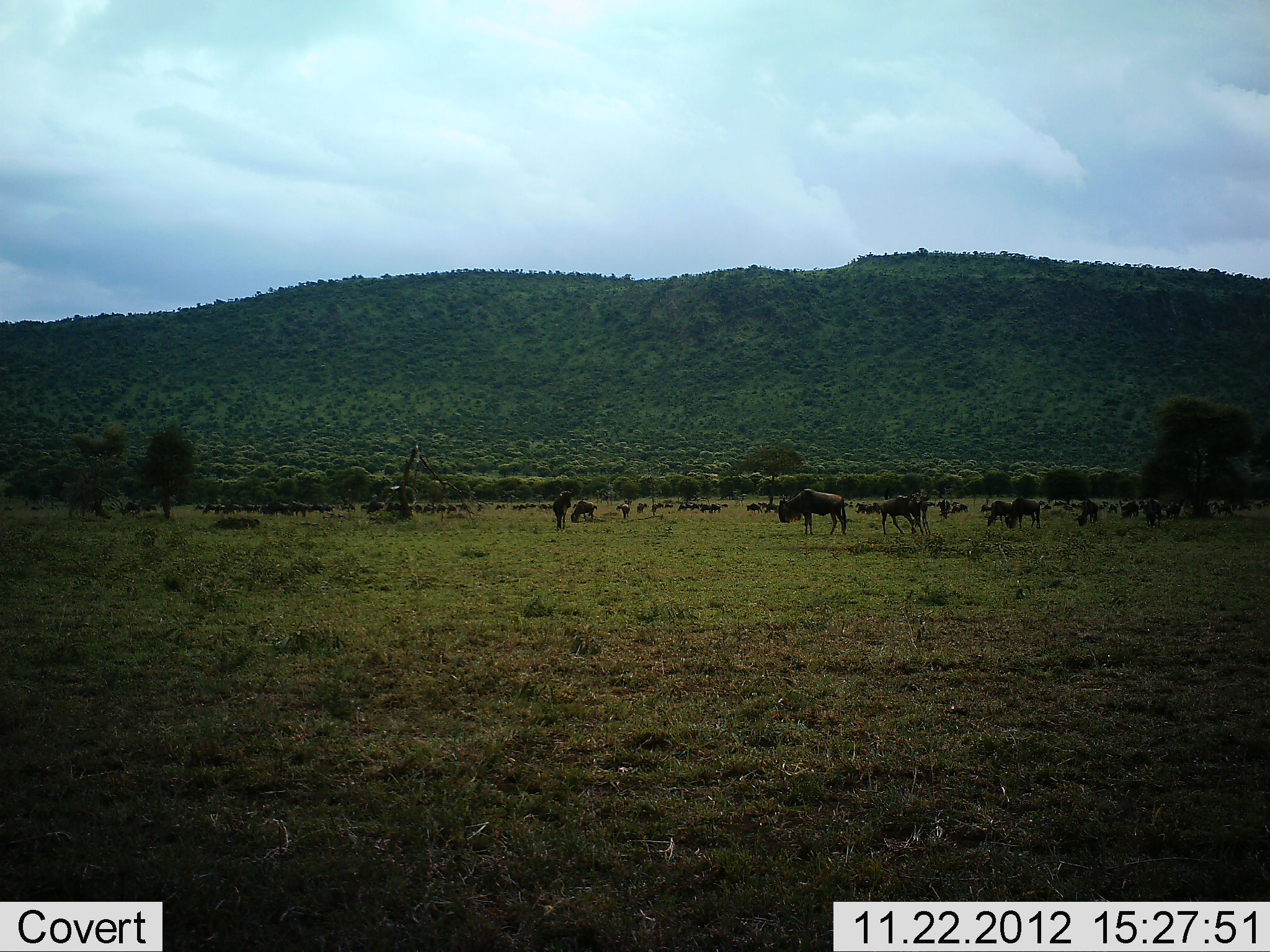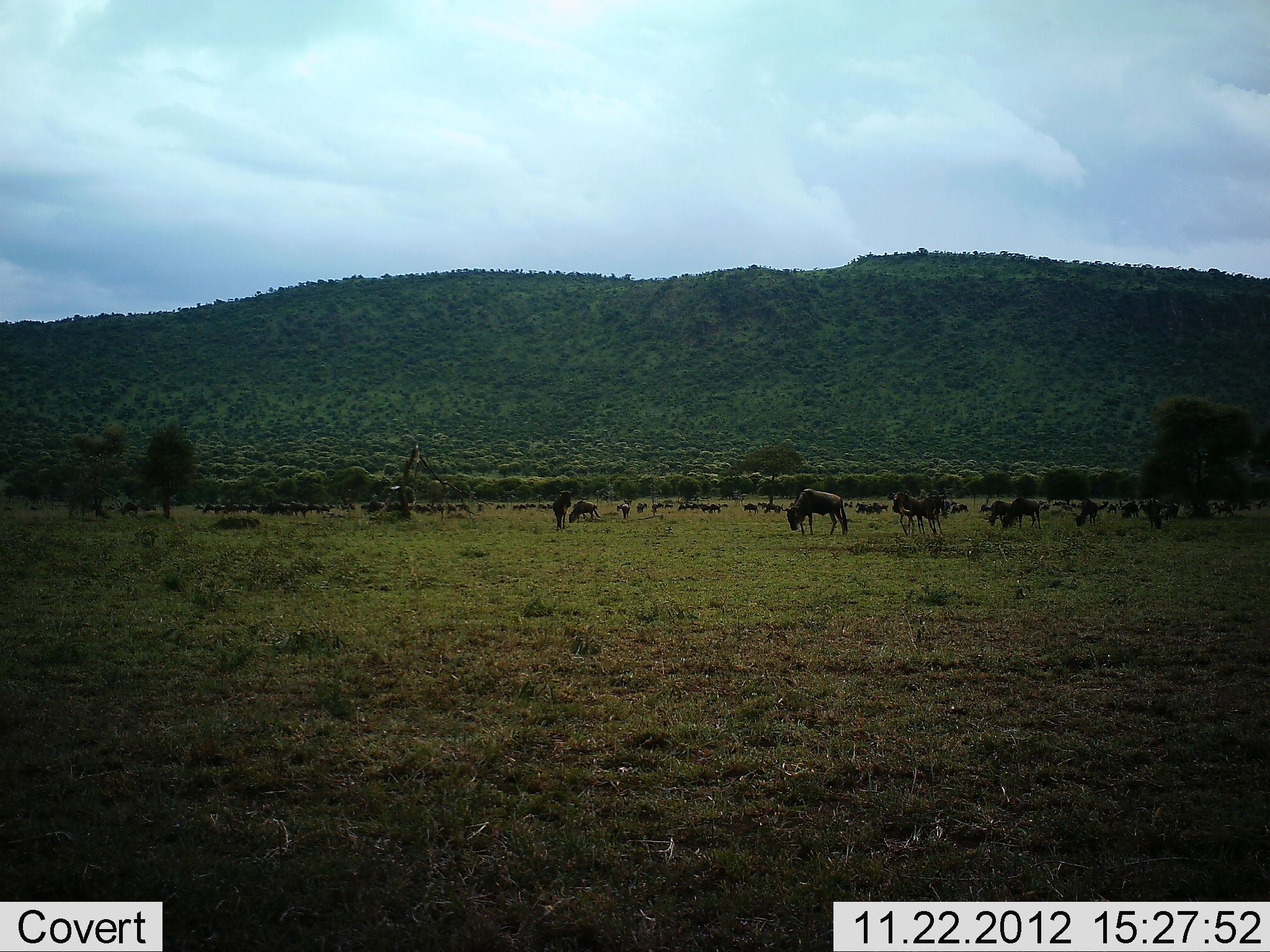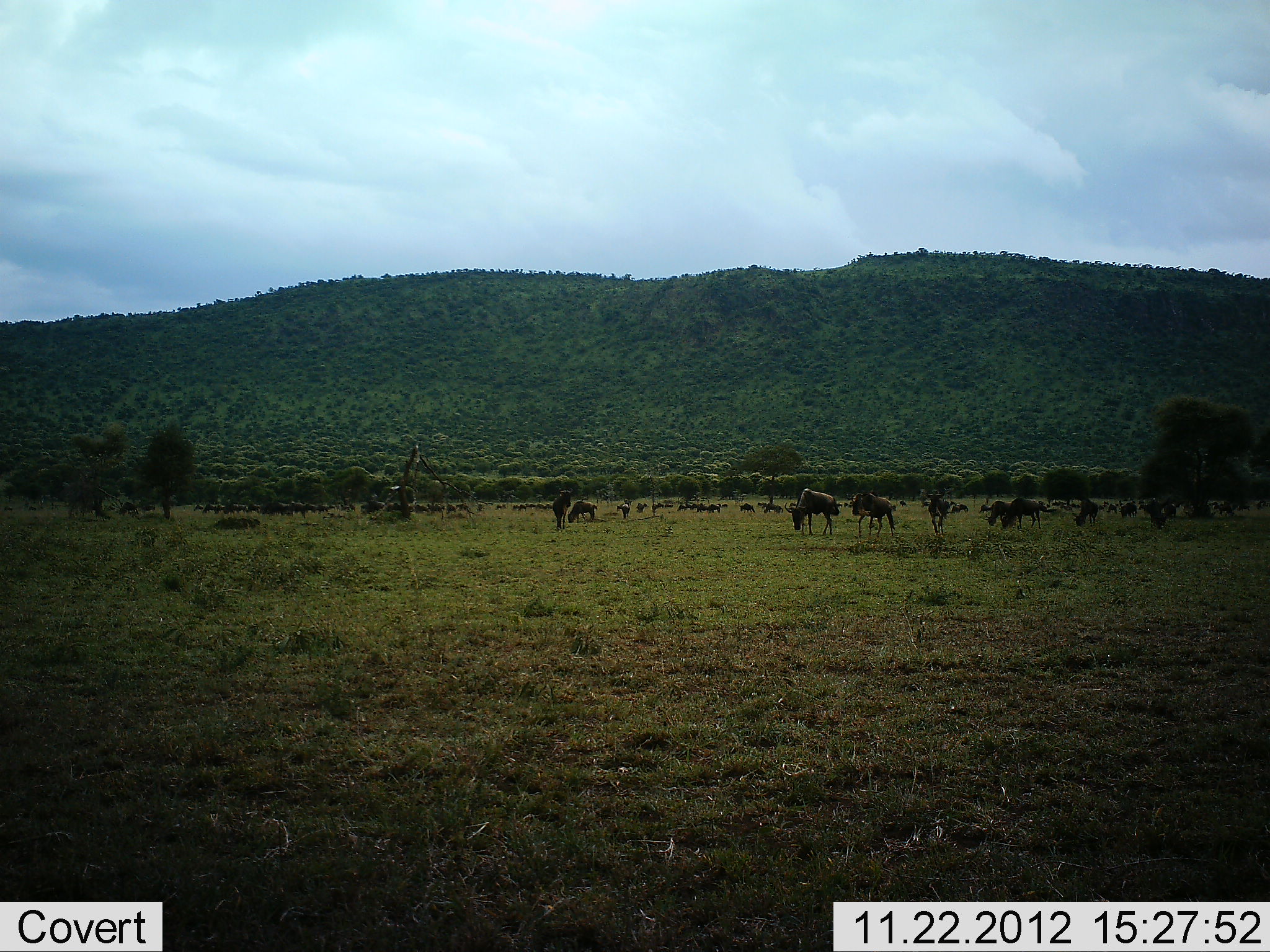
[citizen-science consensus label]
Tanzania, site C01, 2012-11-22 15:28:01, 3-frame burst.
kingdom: Animalia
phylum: Chordata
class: Mammalia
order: Artiodactyla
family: Bovidae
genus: Connochaetes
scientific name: Connochaetes taurinus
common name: blue wildebeest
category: wildebeest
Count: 11-50.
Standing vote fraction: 71%.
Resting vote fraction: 12%.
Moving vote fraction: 50%.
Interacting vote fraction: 15%.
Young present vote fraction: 6%.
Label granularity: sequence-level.